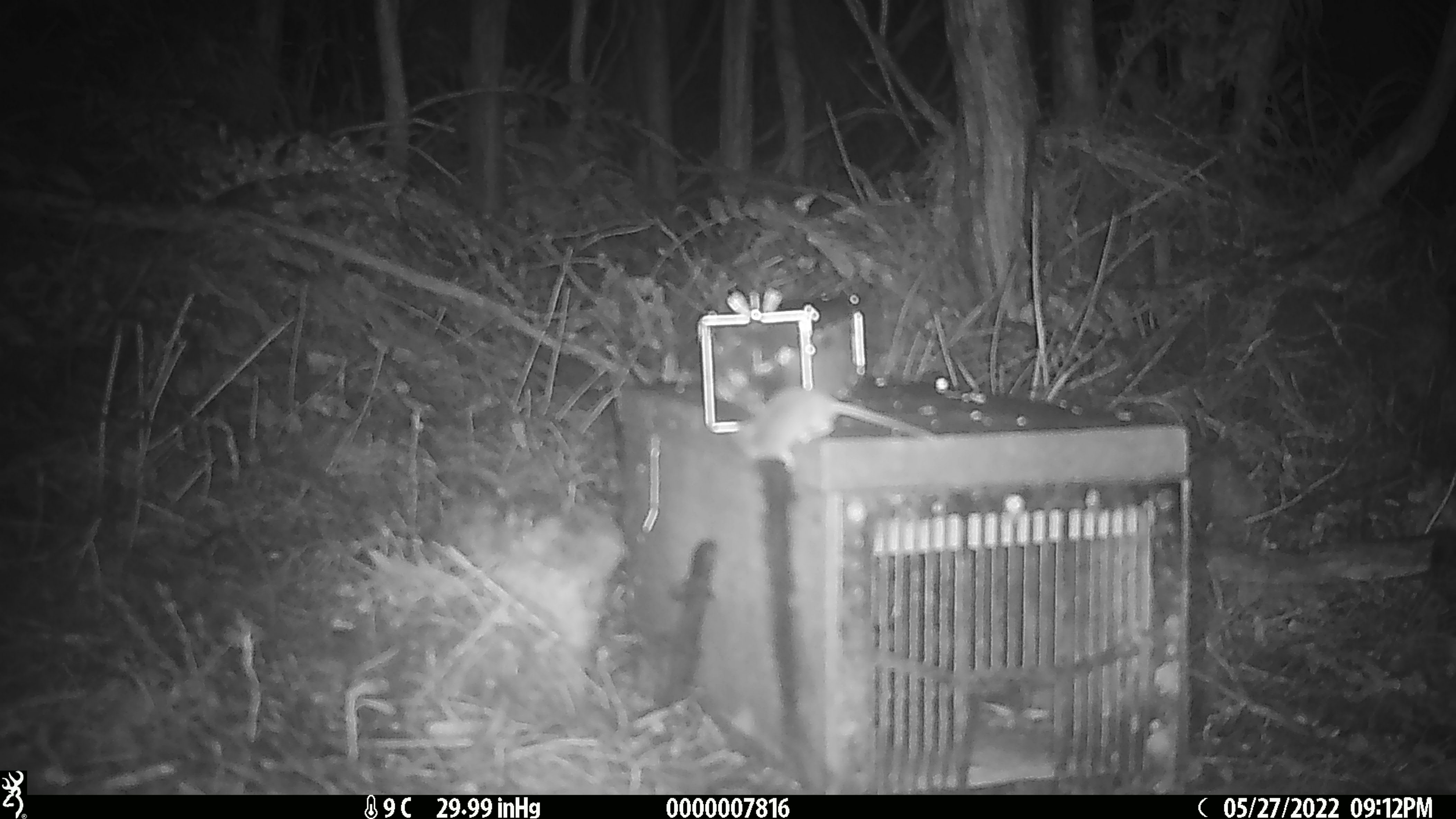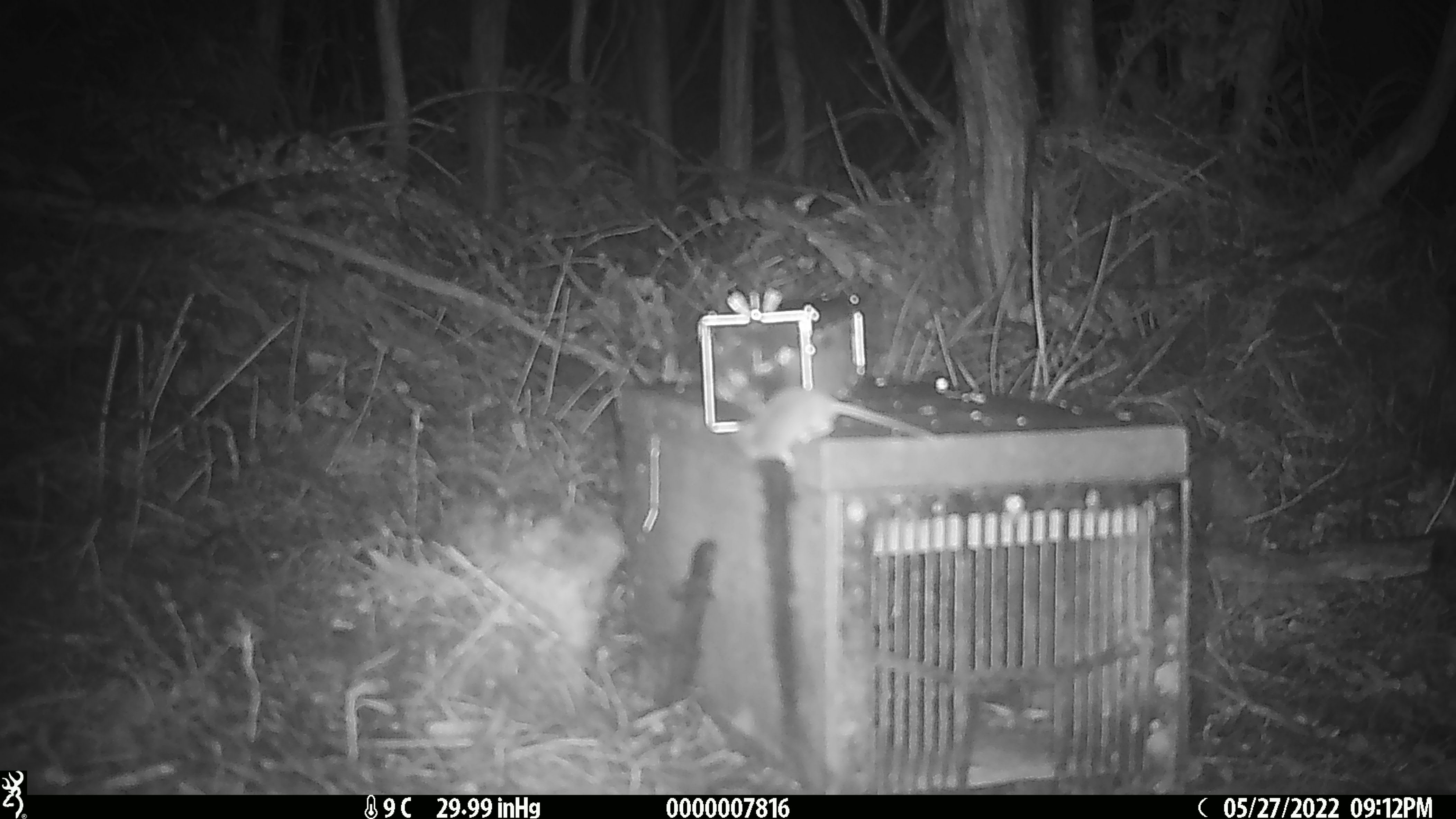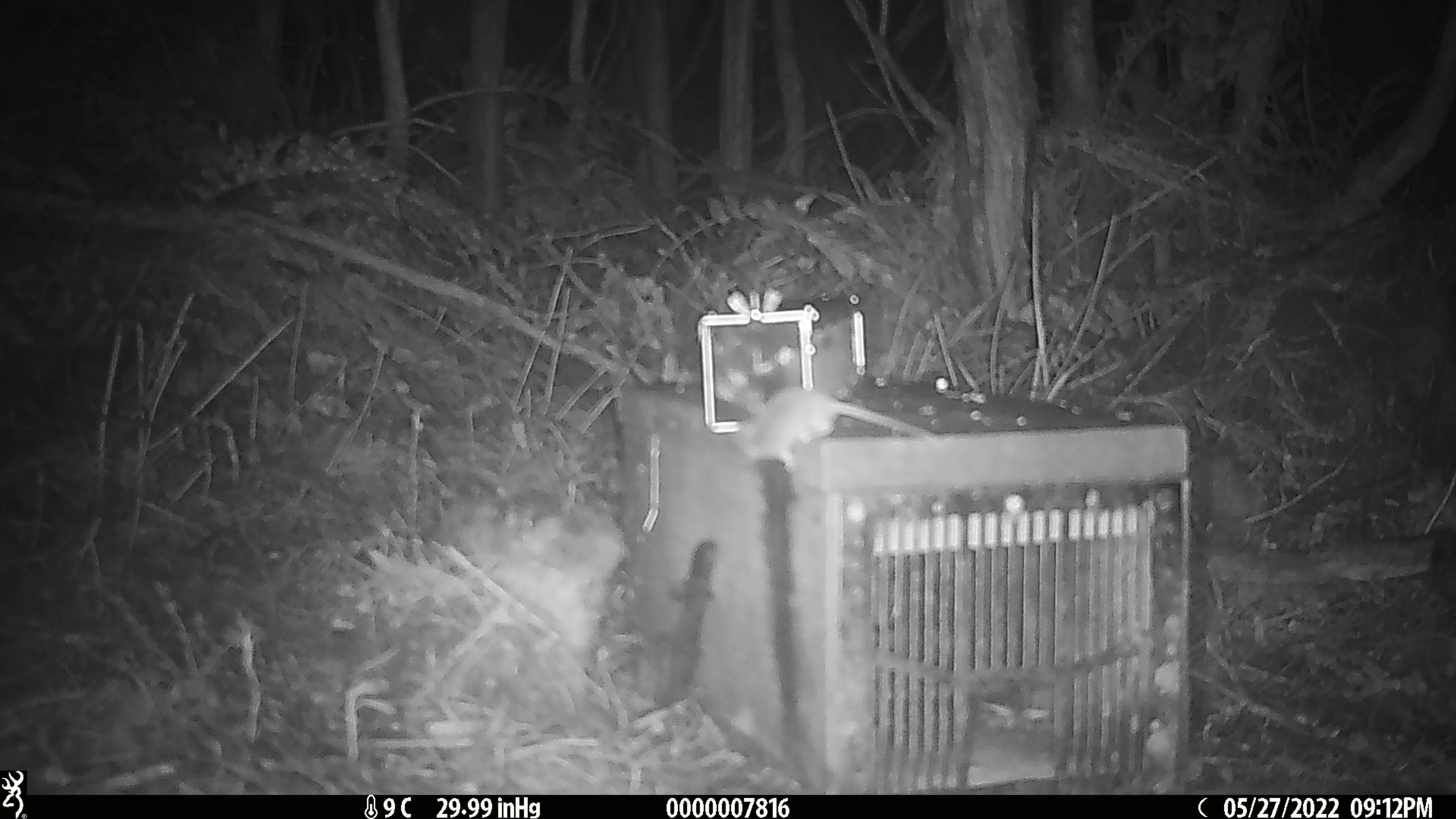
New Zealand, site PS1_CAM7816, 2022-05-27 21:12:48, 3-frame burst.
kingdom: Animalia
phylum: Chordata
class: Mammalia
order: Rodentia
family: Muridae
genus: Mus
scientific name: Mus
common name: mouse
Mouse (Mus).